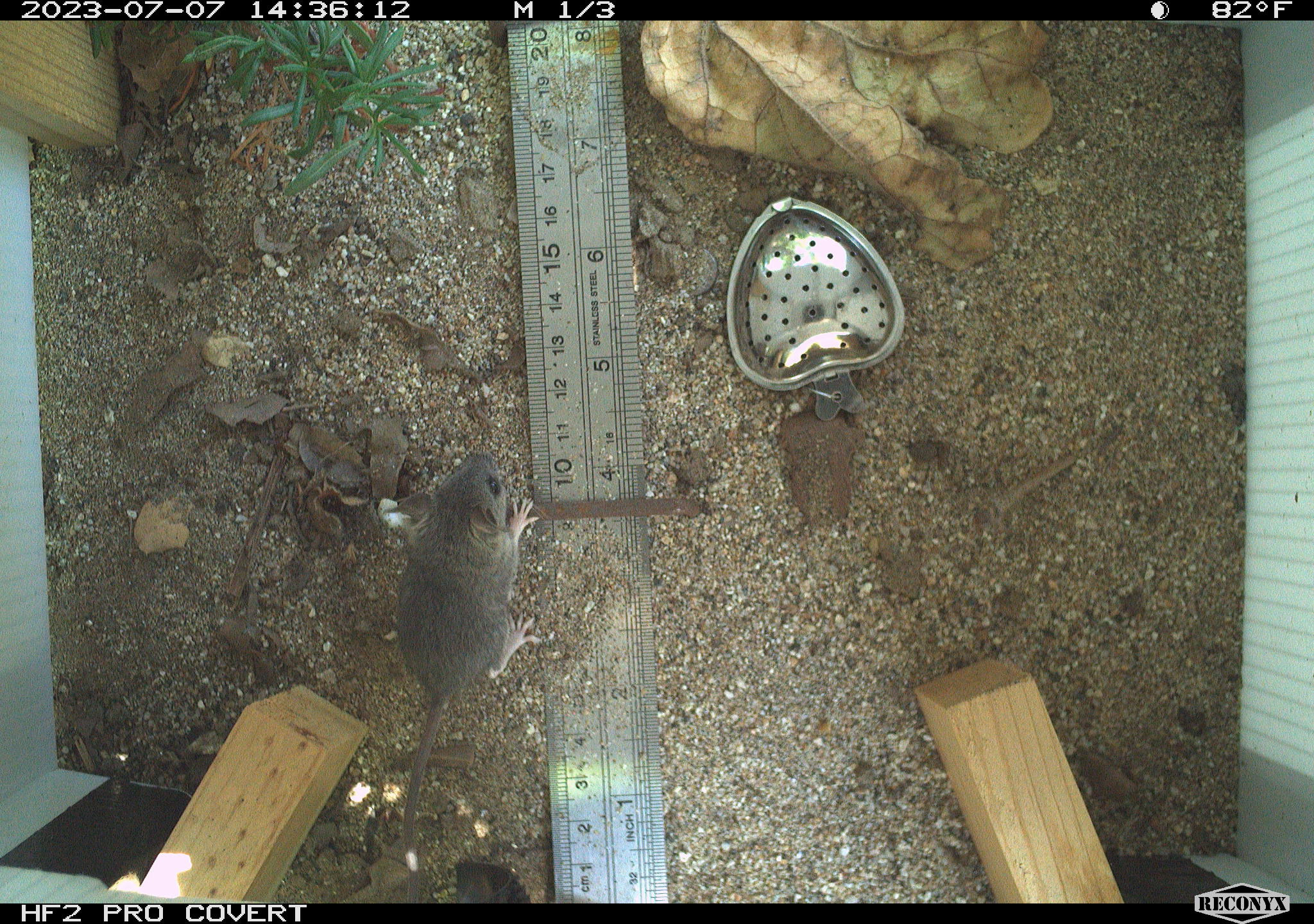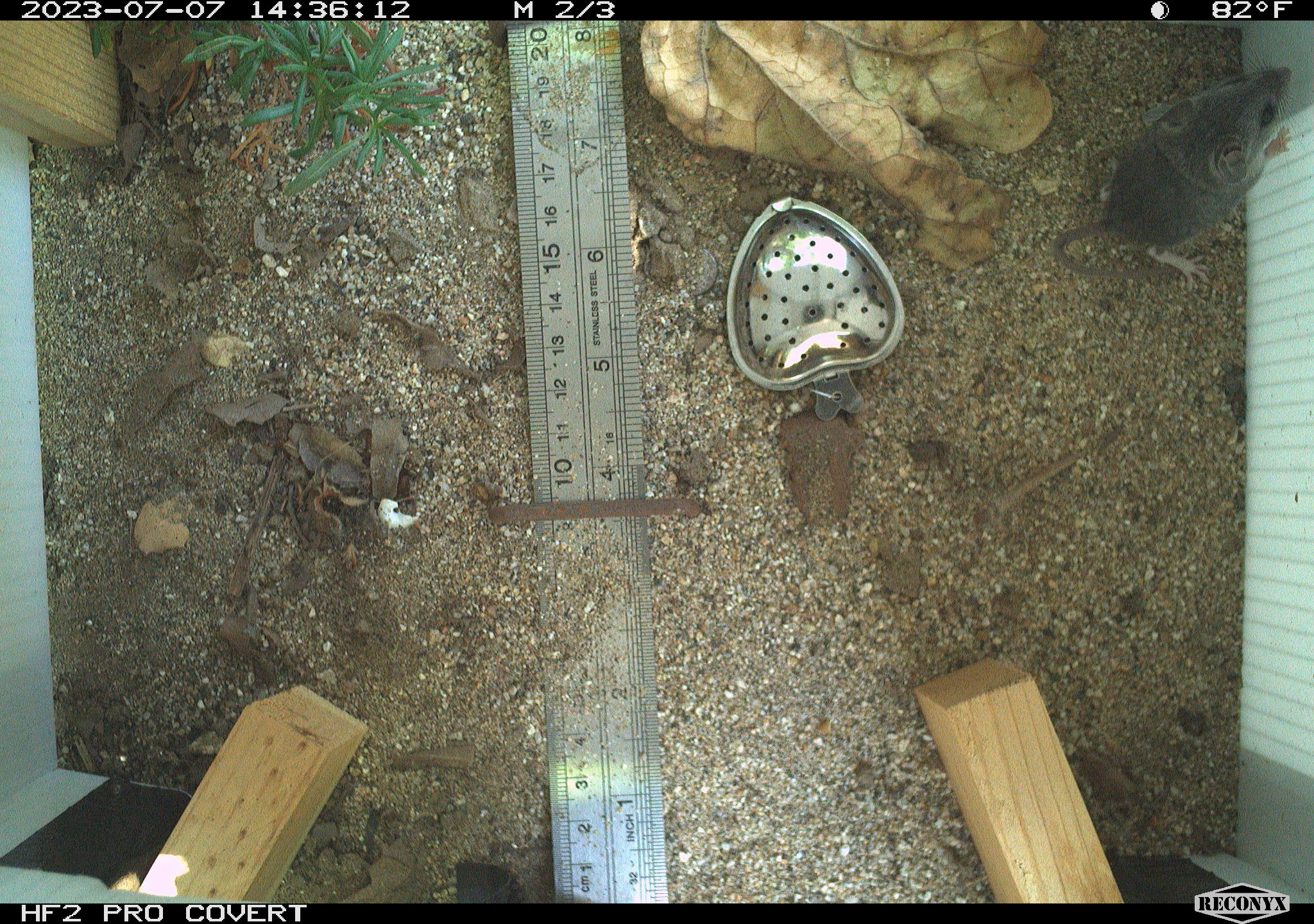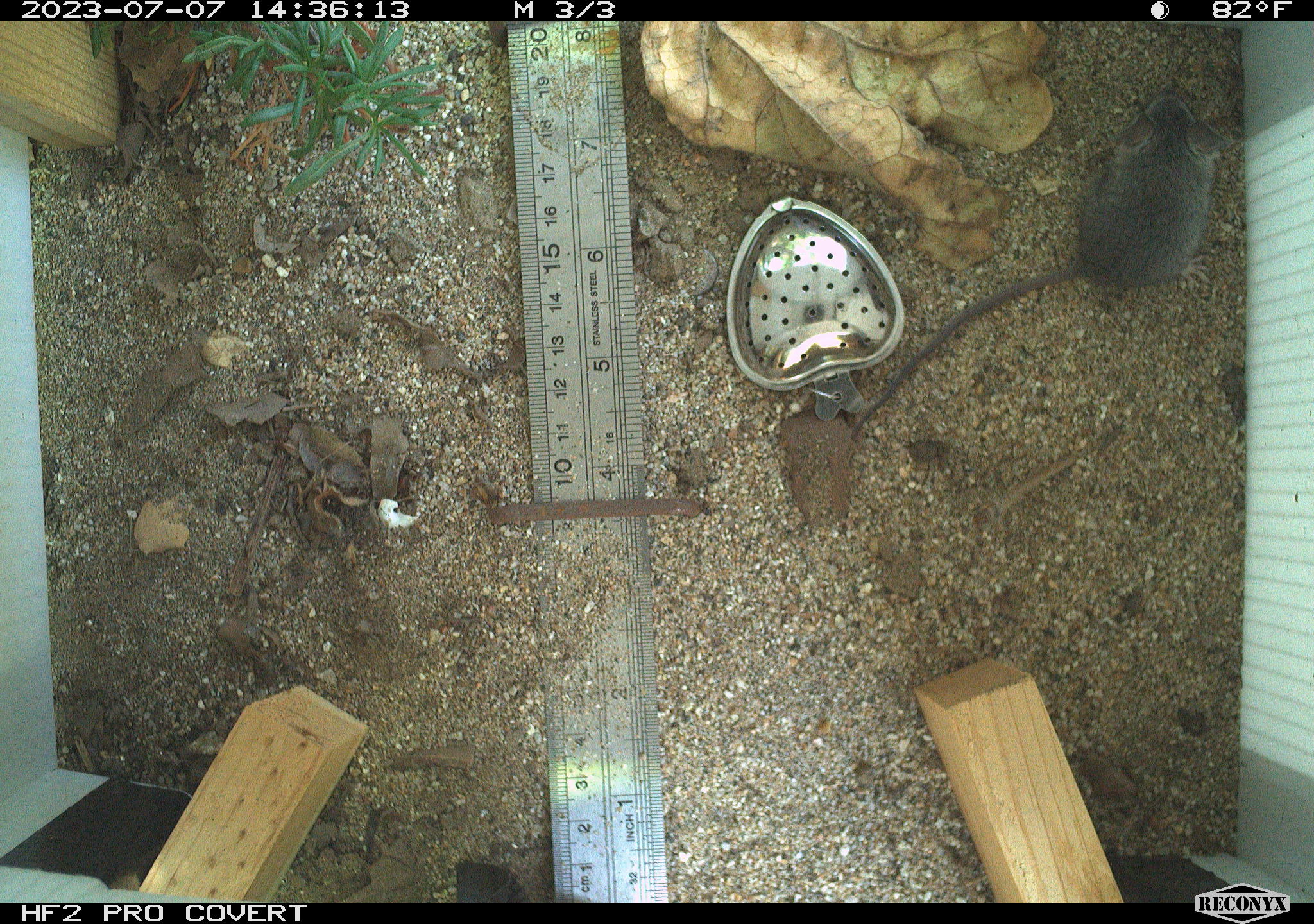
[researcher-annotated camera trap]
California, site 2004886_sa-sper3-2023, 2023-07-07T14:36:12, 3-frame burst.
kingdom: Animalia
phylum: Chordata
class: Mammalia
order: Rodentia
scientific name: Rodentia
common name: mouse species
Mouse species (Rodentia).